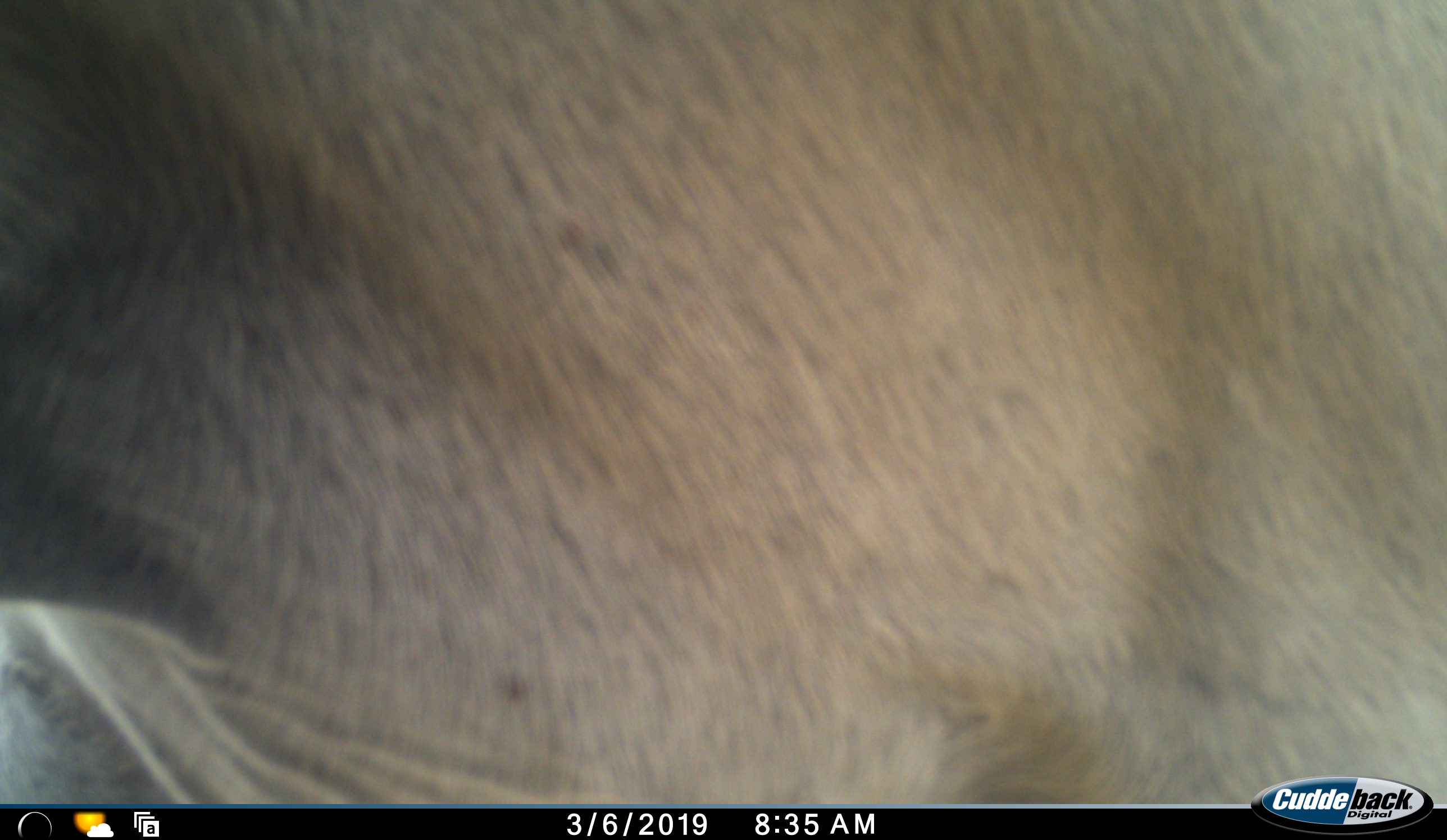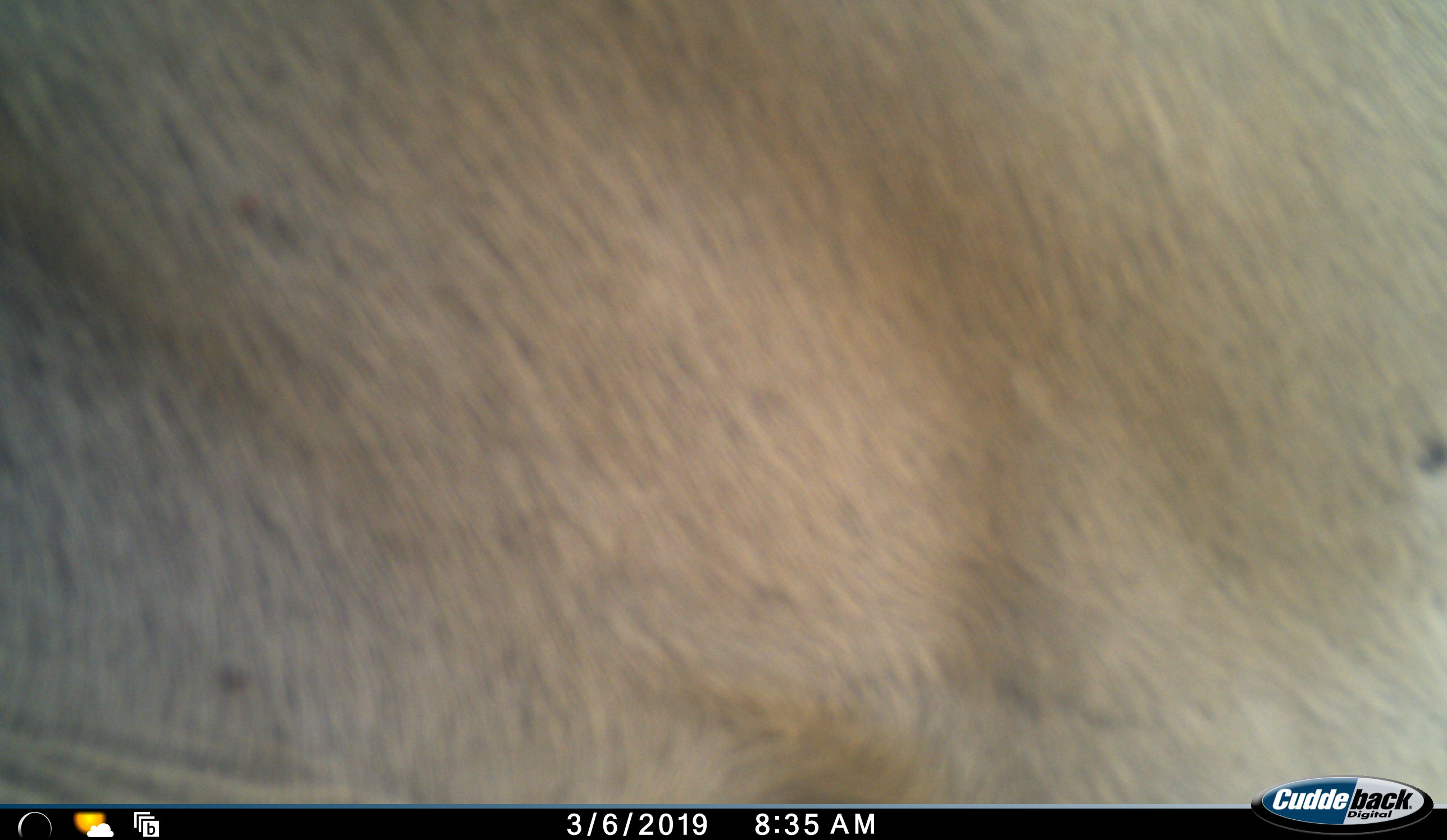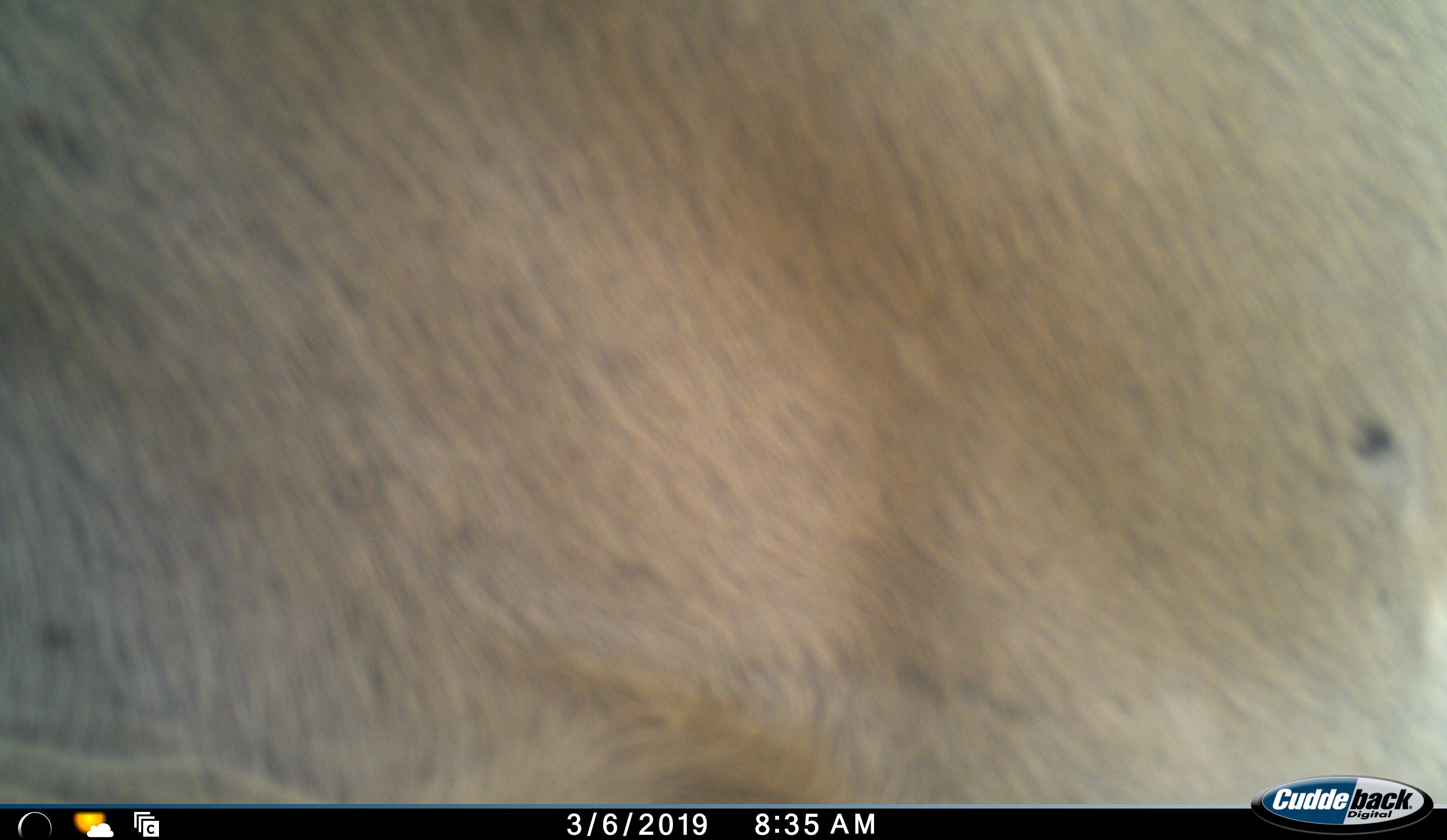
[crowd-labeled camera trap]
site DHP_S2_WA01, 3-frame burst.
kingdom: Animalia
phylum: Chordata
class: Mammalia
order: Artiodactyla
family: Bovidae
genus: Tragelaphus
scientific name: Tragelaphus oryx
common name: eland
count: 1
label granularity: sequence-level